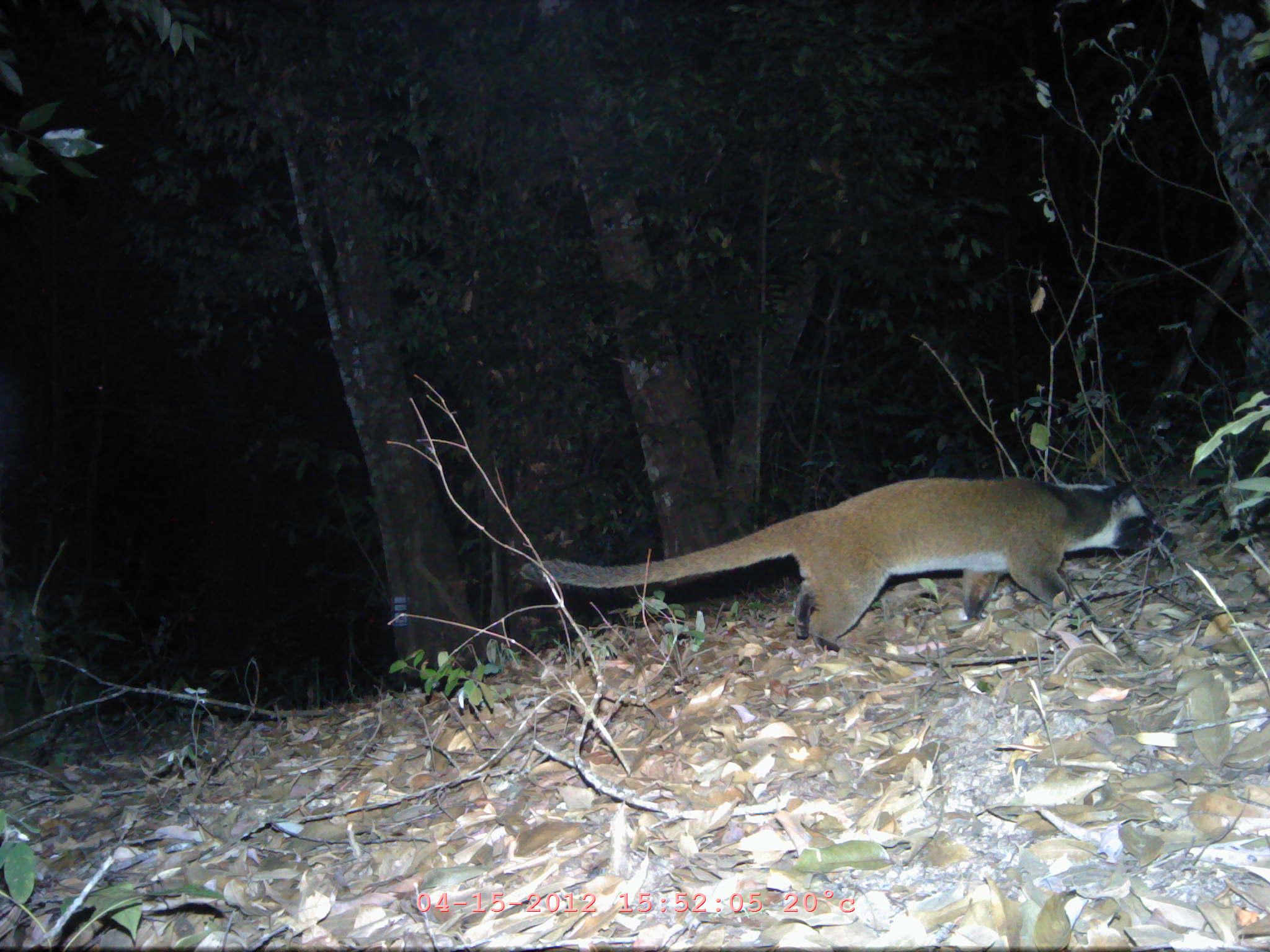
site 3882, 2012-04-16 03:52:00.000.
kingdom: Animalia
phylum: Chordata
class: Mammalia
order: Carnivora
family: Viverridae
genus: Paguma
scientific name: Paguma larvata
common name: masked palm civet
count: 1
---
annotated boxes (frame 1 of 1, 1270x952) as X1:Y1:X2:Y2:
paguma larvata: 518:476:1178:653